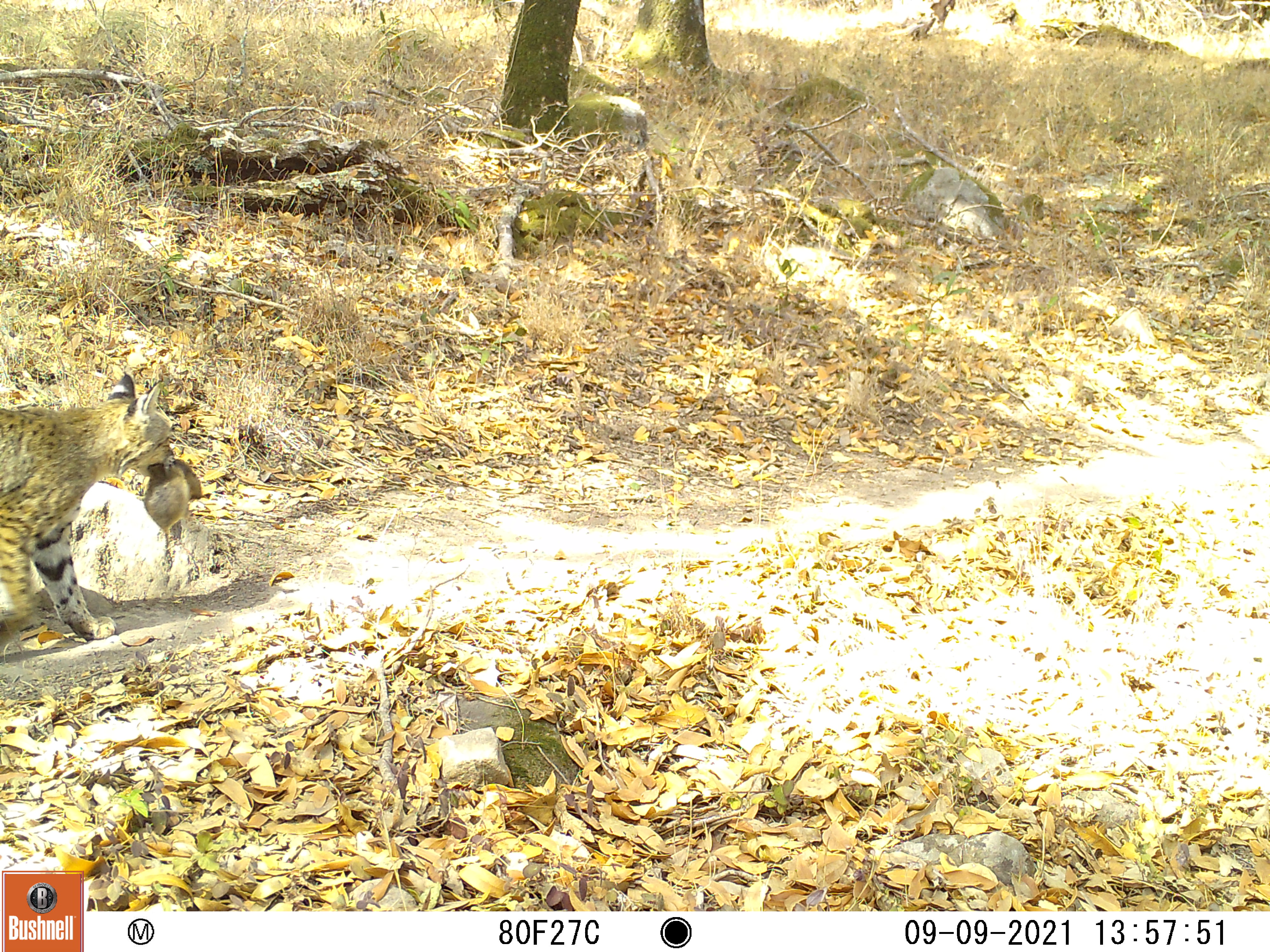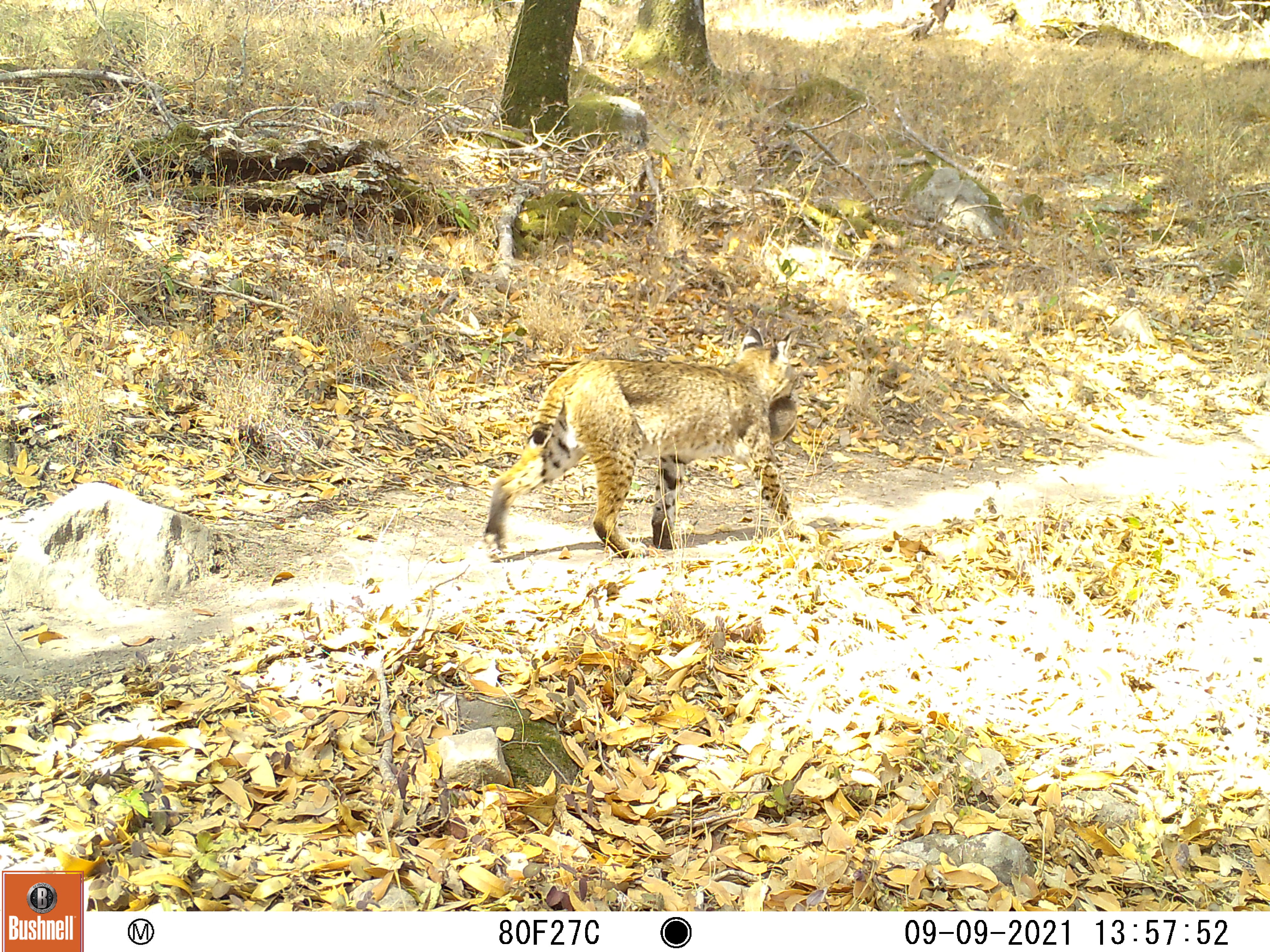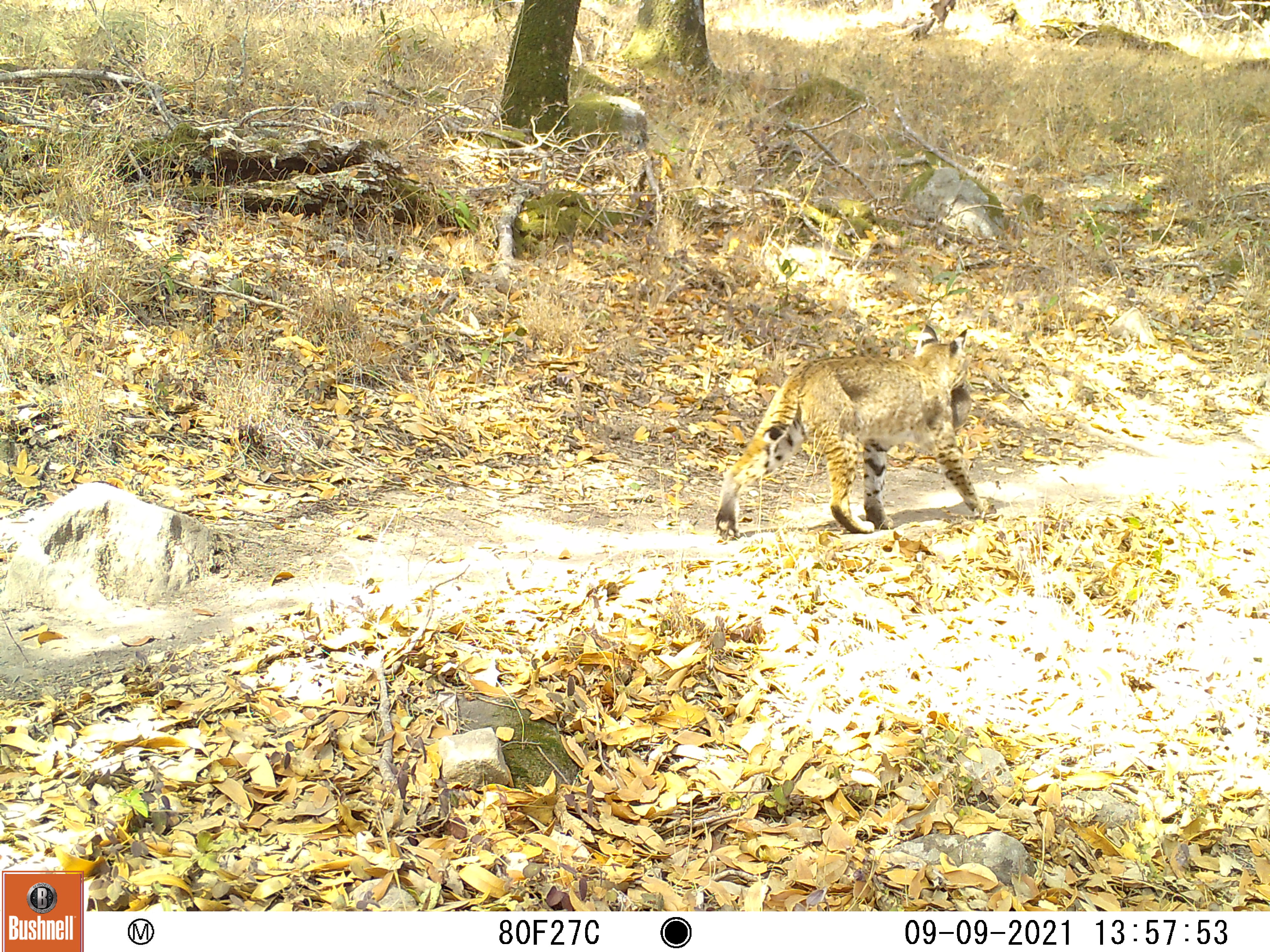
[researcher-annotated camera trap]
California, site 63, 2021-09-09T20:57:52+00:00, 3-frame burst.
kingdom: Animalia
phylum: Chordata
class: Mammalia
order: Carnivora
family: Felidae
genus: Lynx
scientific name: Lynx rufus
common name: bobcat